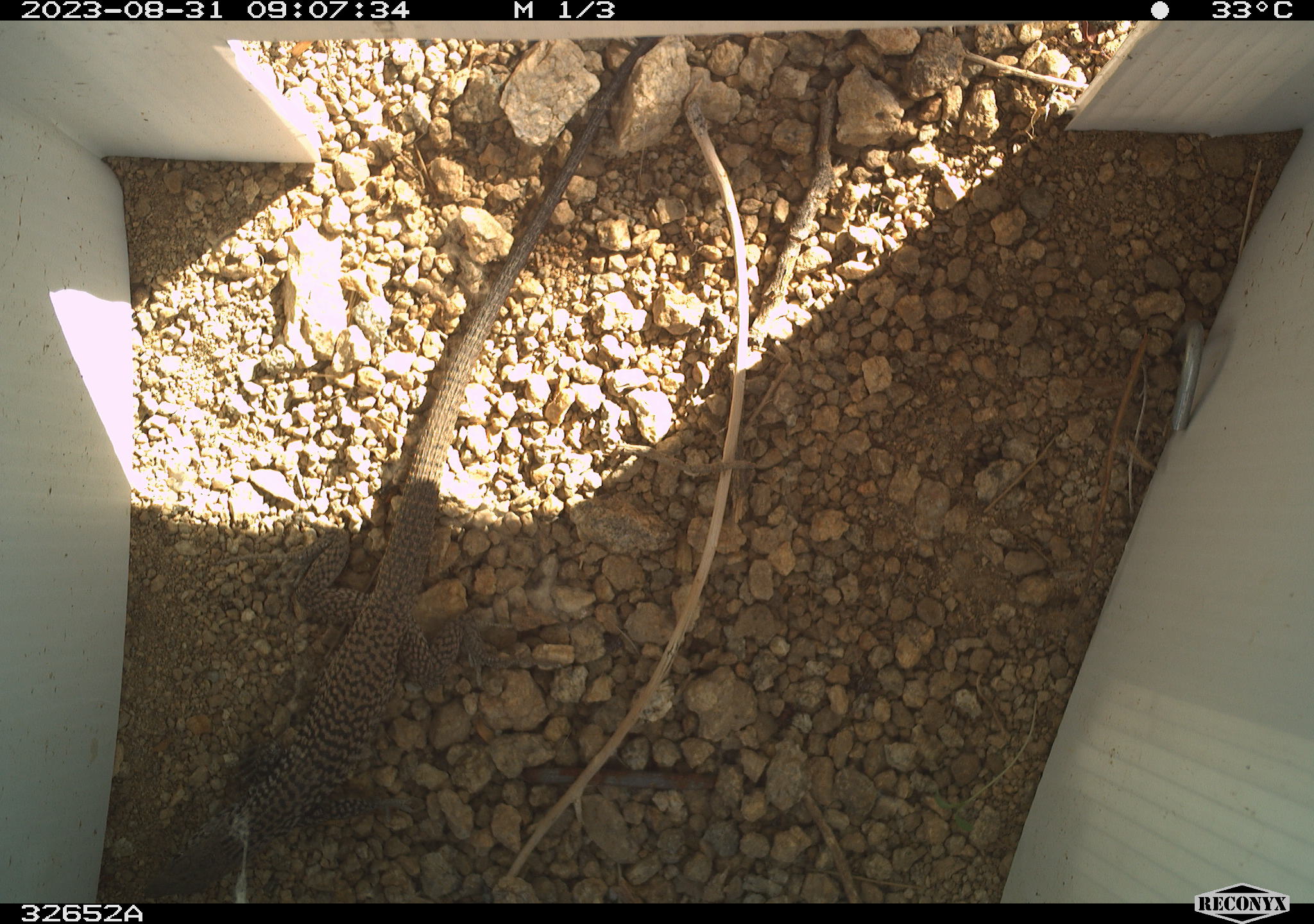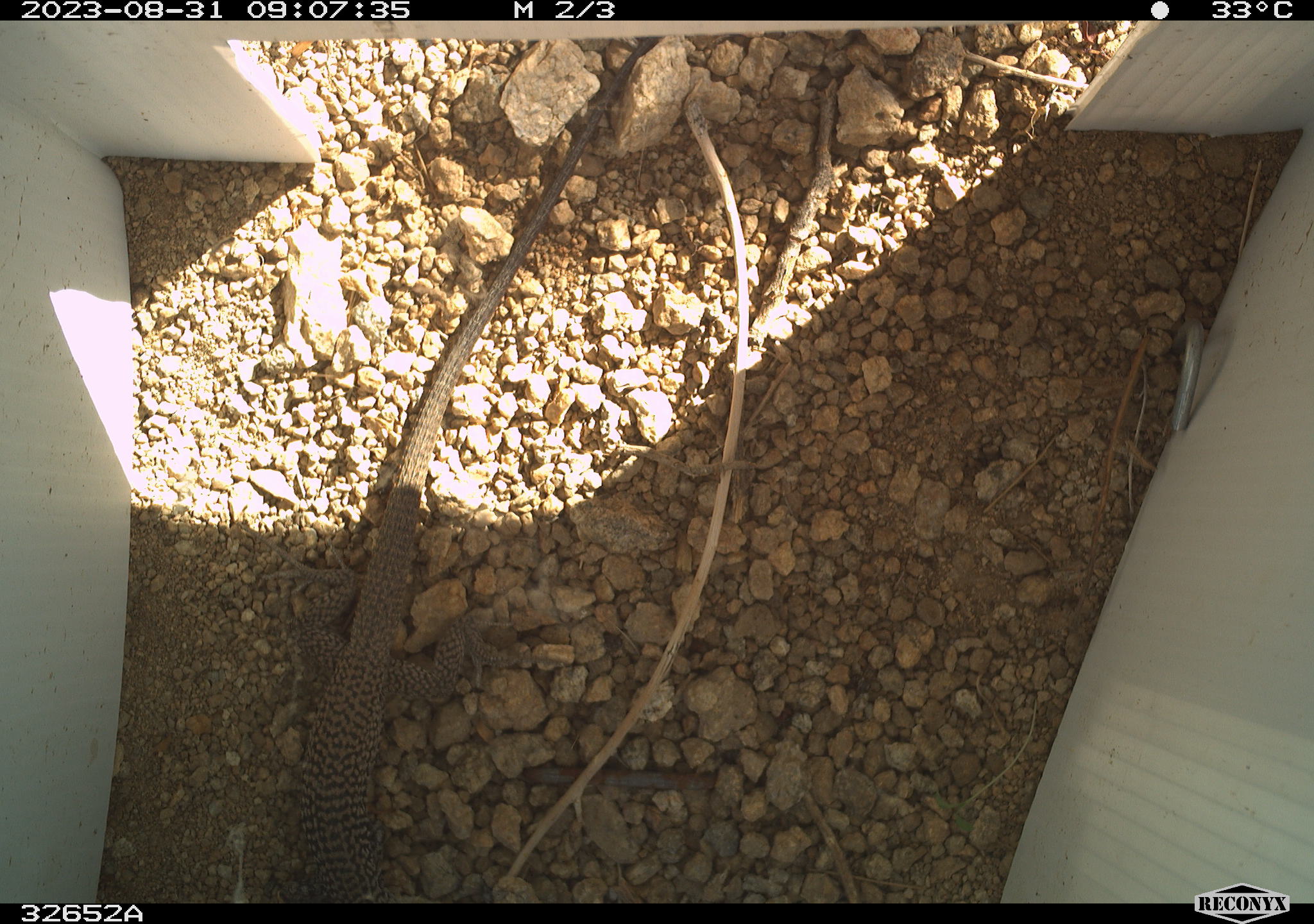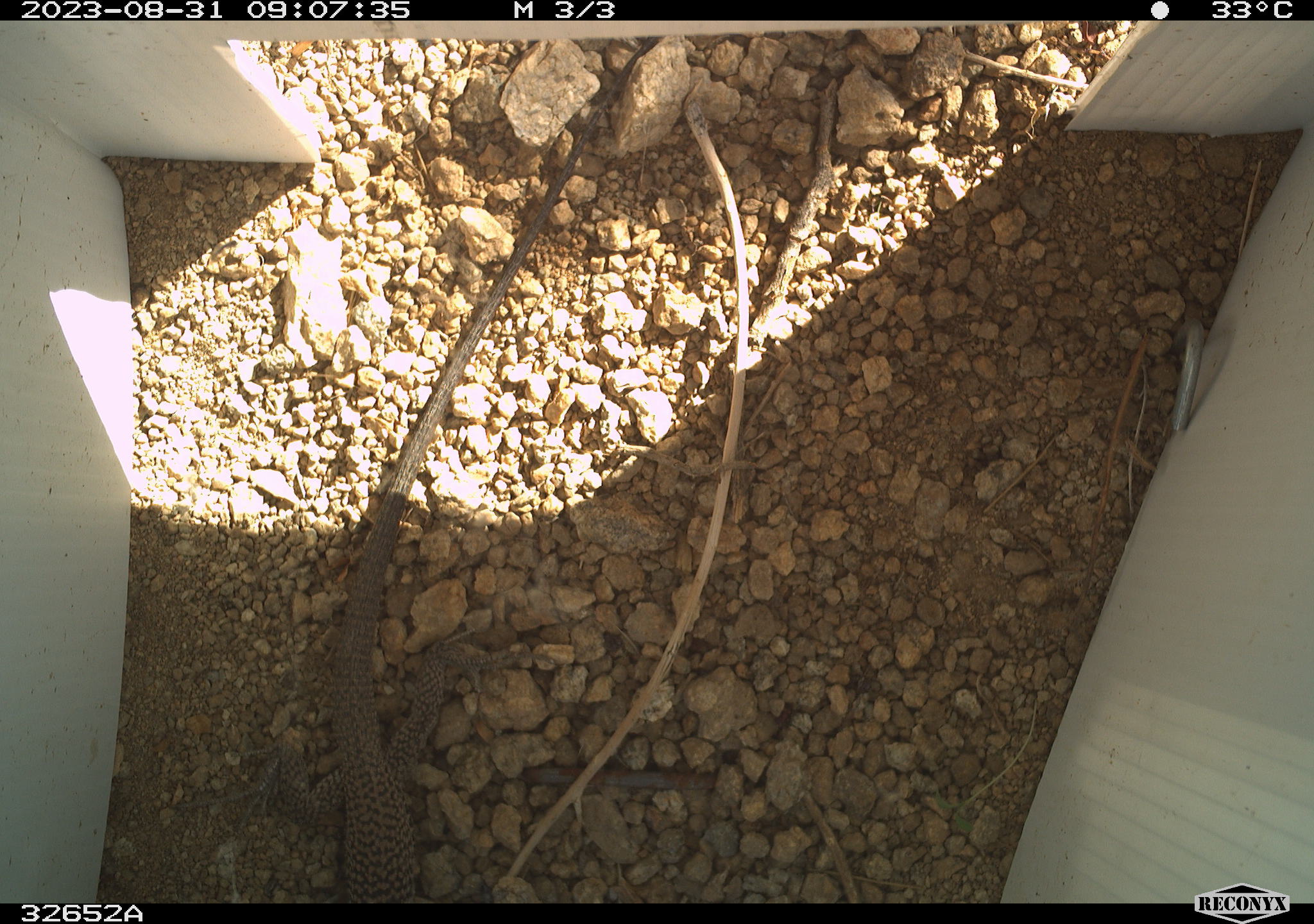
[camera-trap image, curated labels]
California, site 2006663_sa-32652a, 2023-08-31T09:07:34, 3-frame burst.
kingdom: Animalia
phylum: Chordata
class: Reptilia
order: Squamata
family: Teiidae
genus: Aspidoscelis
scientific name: Aspidoscelis tigris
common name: western whiptail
Western whiptail (Aspidoscelis tigris).